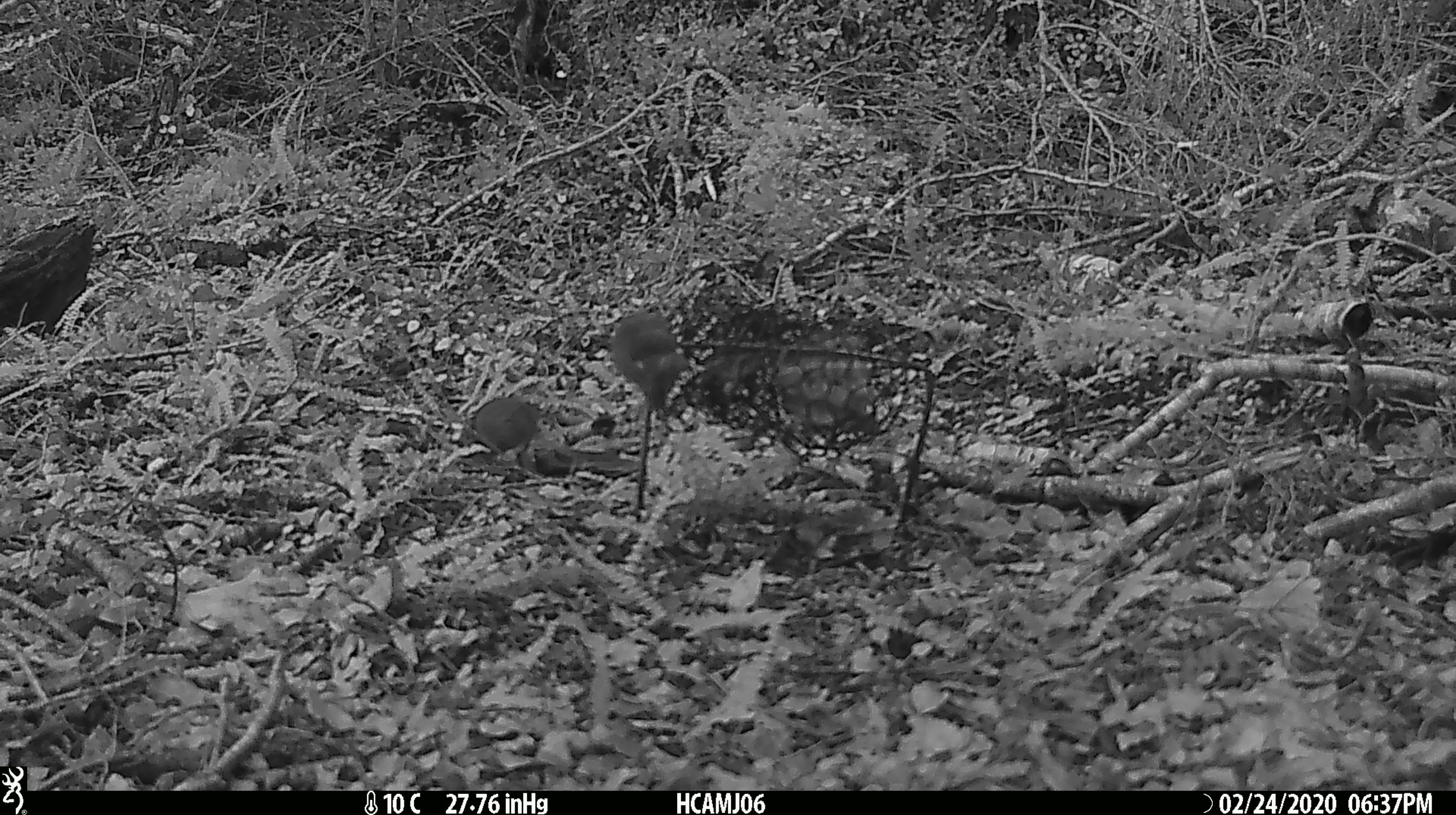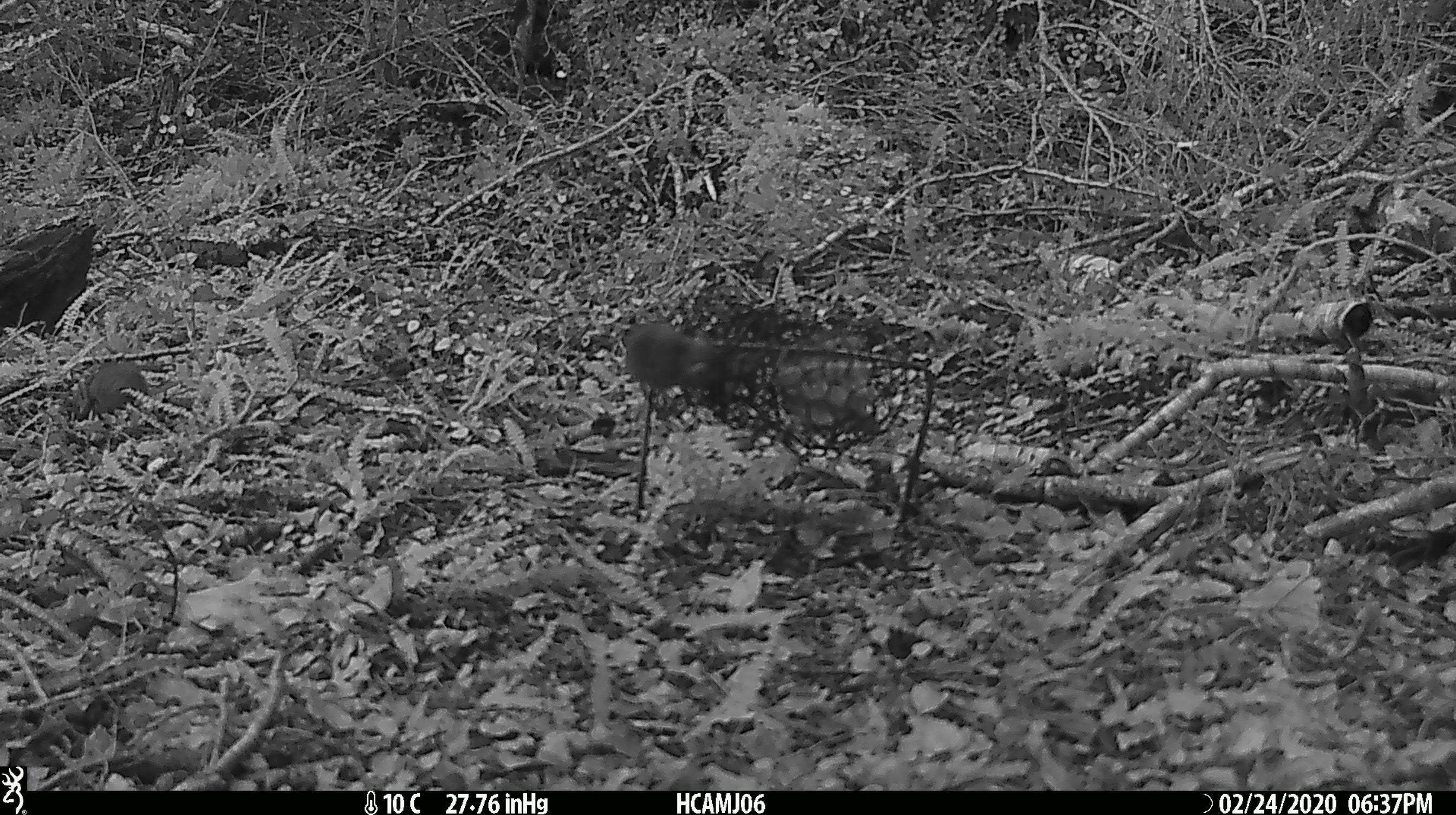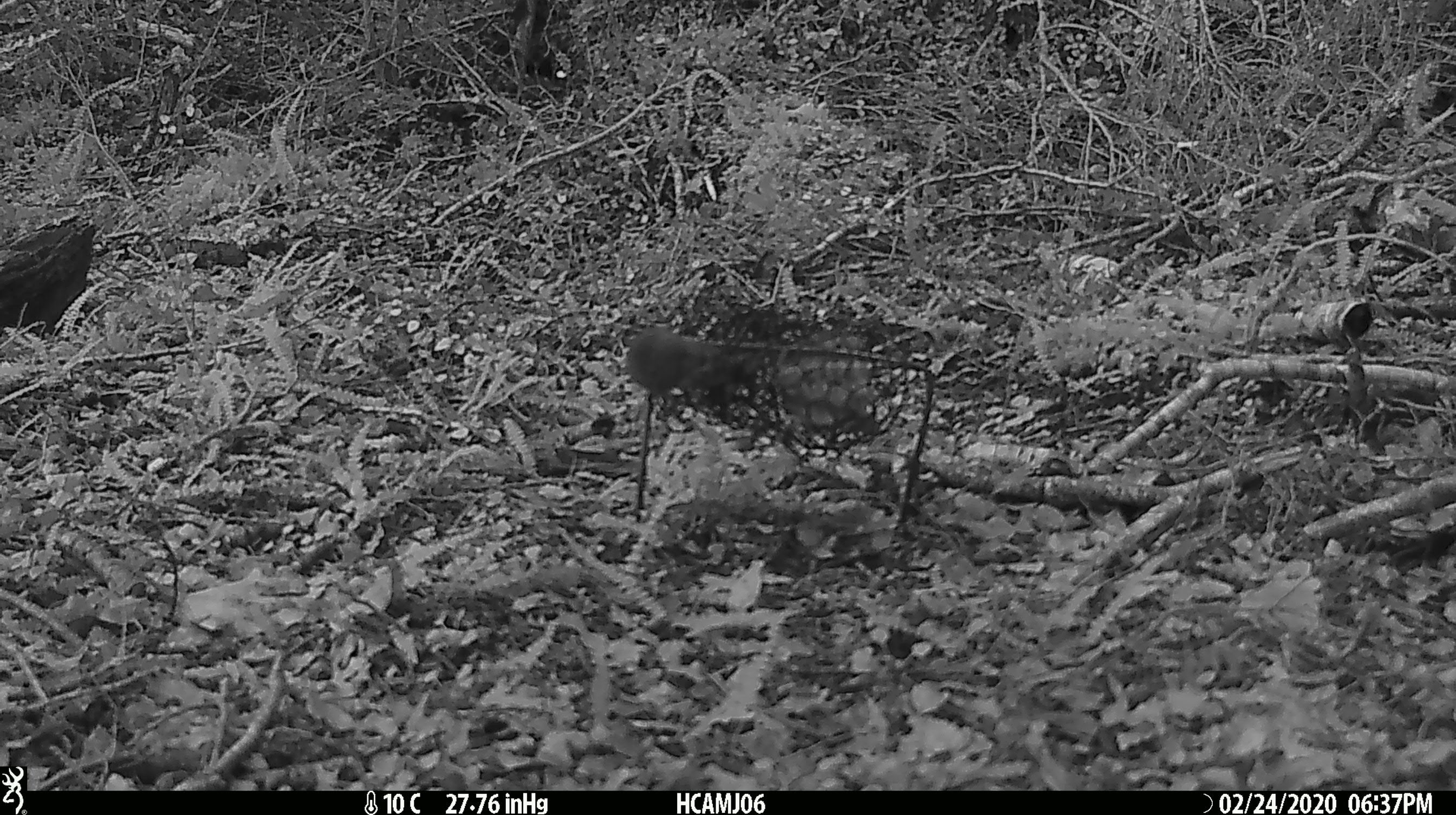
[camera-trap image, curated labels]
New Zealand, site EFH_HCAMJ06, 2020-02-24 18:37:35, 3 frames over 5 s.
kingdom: Animalia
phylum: Chordata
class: Mammalia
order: Rodentia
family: Muridae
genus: Mus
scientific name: Mus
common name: mouse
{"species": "mouse (Mus)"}